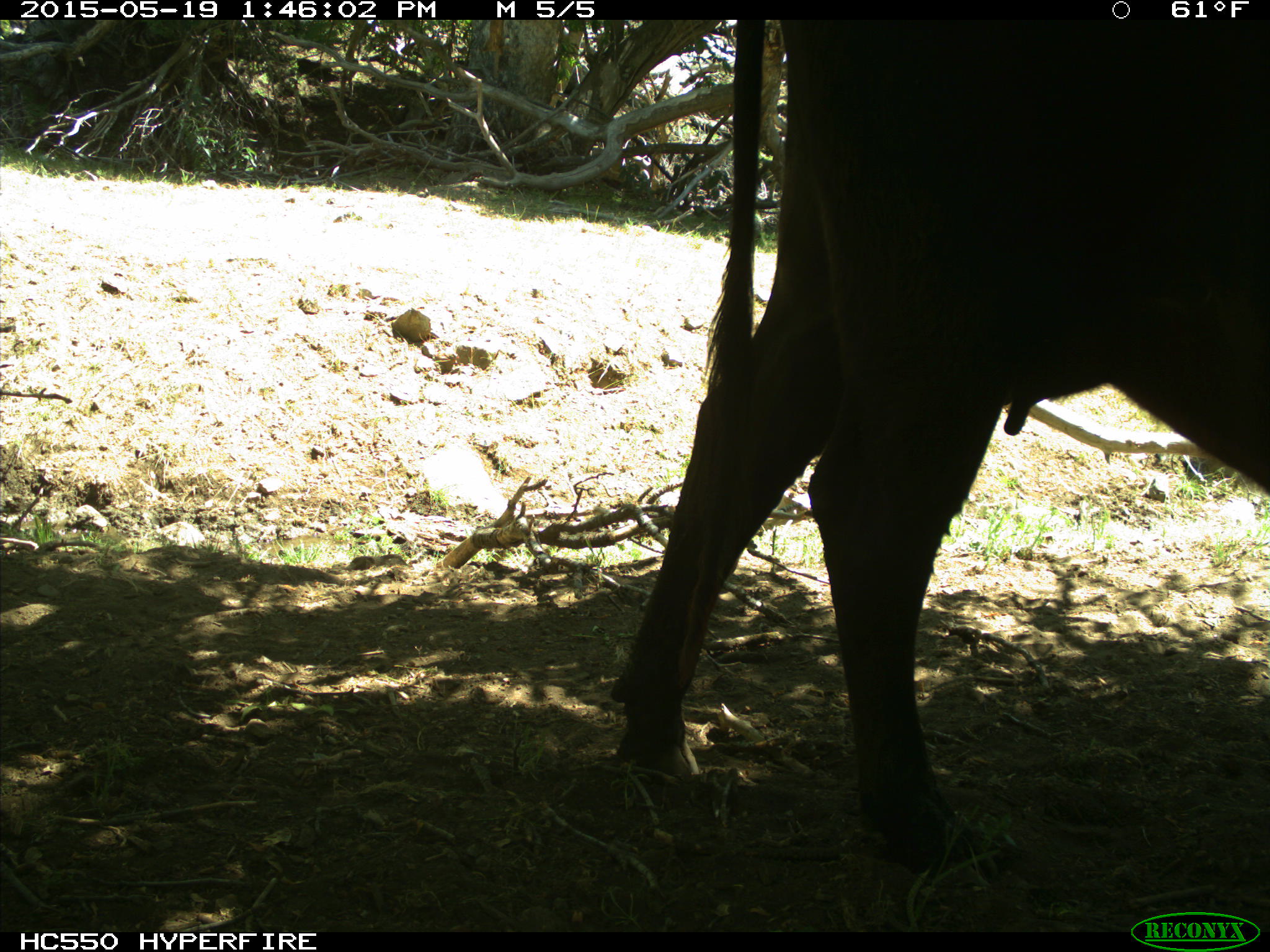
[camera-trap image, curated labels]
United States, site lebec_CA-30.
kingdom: Animalia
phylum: Chordata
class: Mammalia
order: Artiodactyla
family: Bovidae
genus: Bos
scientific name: Bos taurus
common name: domestic cow